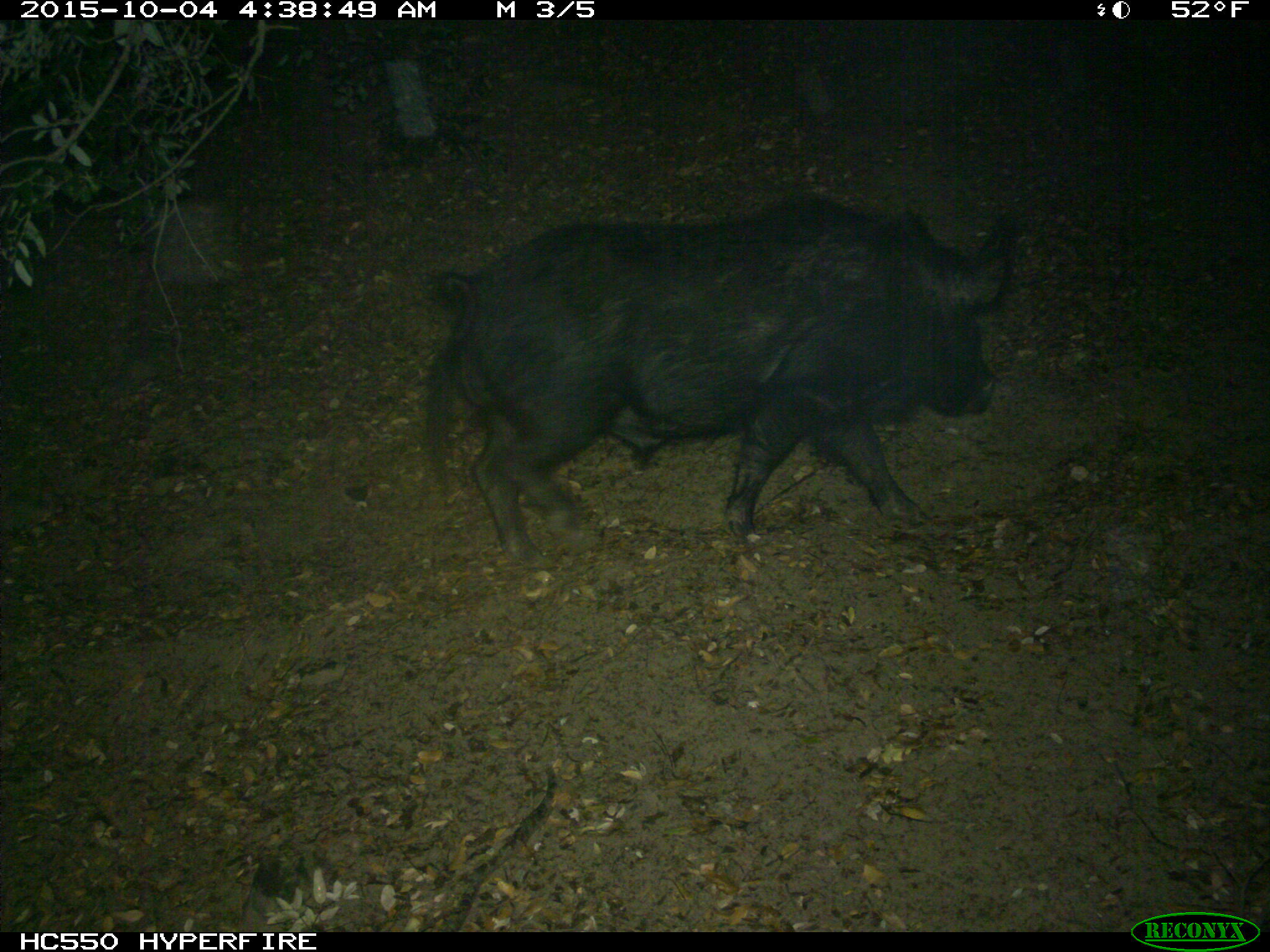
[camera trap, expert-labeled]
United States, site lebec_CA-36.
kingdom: Animalia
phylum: Chordata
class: Mammalia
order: Artiodactyla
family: Suidae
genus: Sus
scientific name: Sus scrofa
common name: wild boar